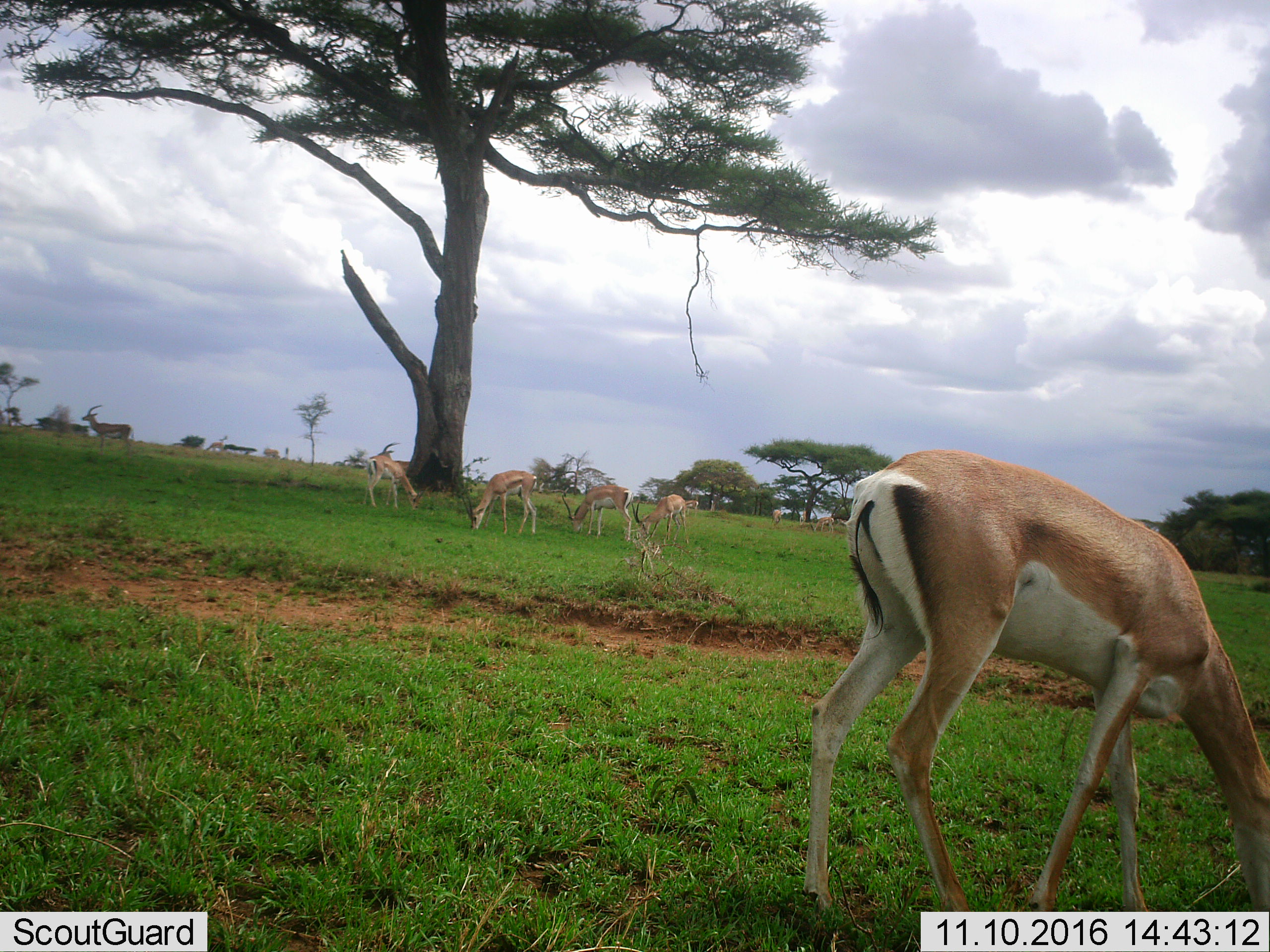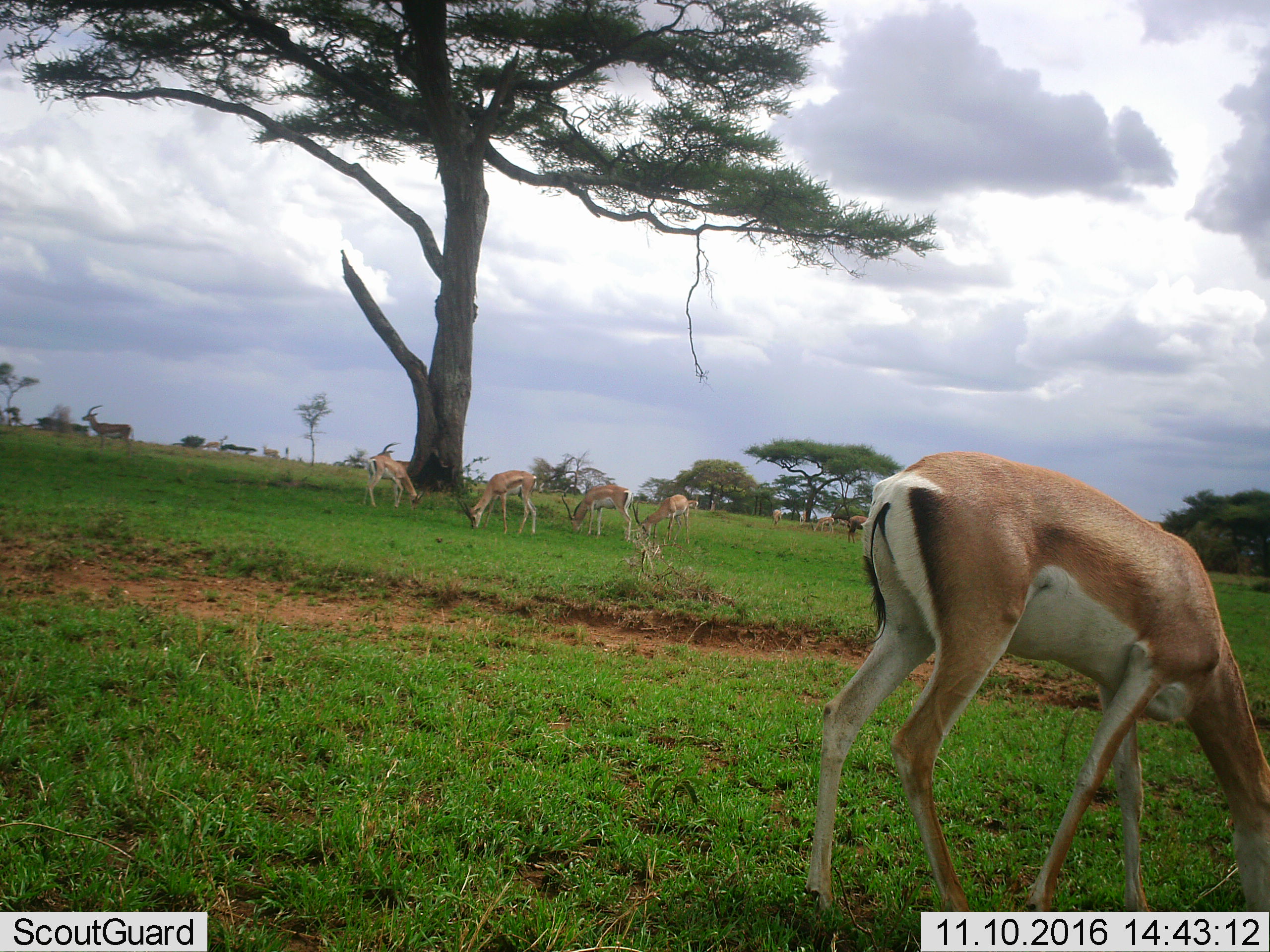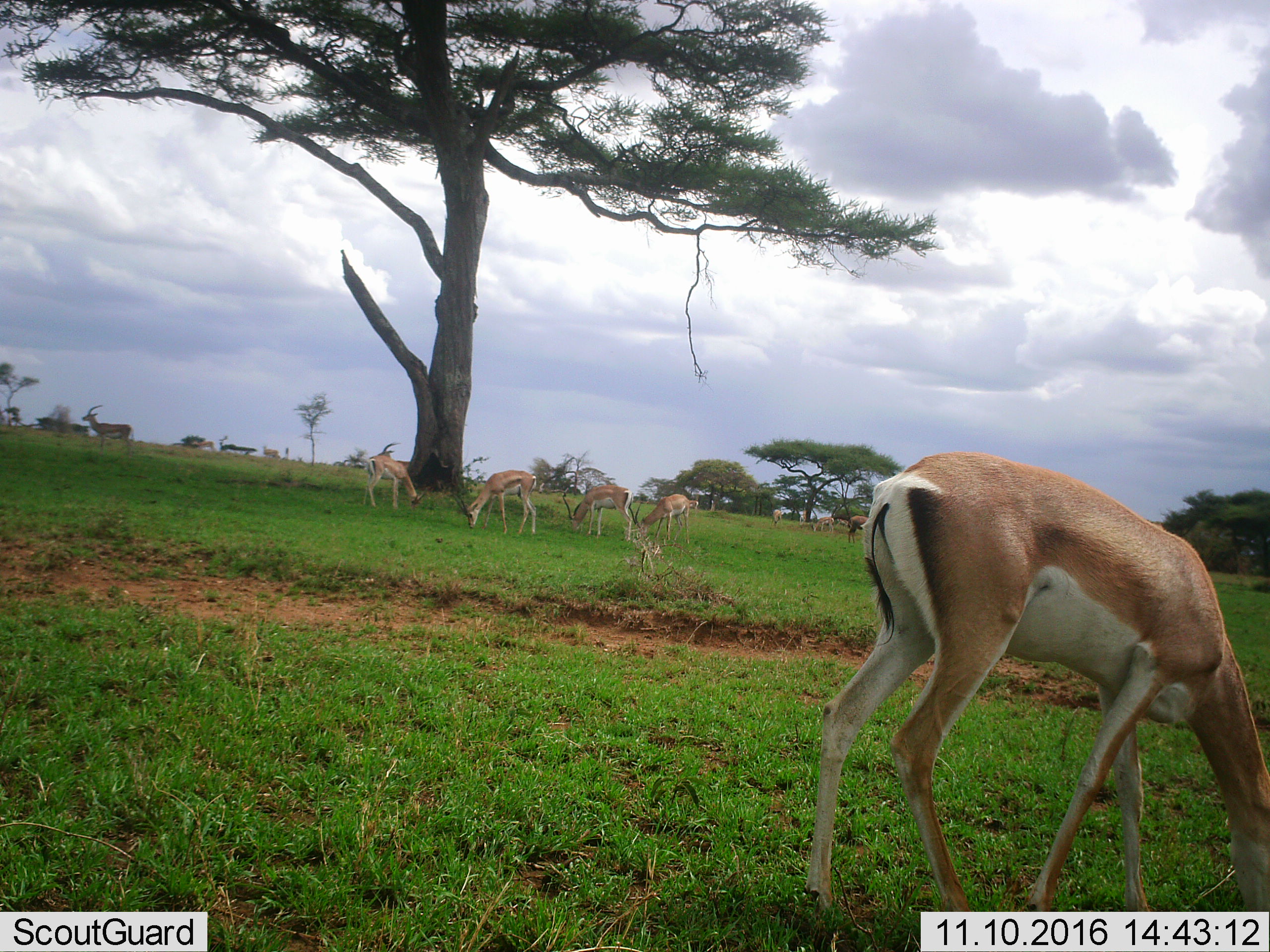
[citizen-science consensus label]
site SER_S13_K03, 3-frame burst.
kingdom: Animalia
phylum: Chordata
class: Mammalia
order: Artiodactyla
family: Bovidae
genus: Nanger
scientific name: Nanger granti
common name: grant's gazelle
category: gazellegrants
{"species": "gazellegrants (grant's gazelle) (Nanger granti)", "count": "11-50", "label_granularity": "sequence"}